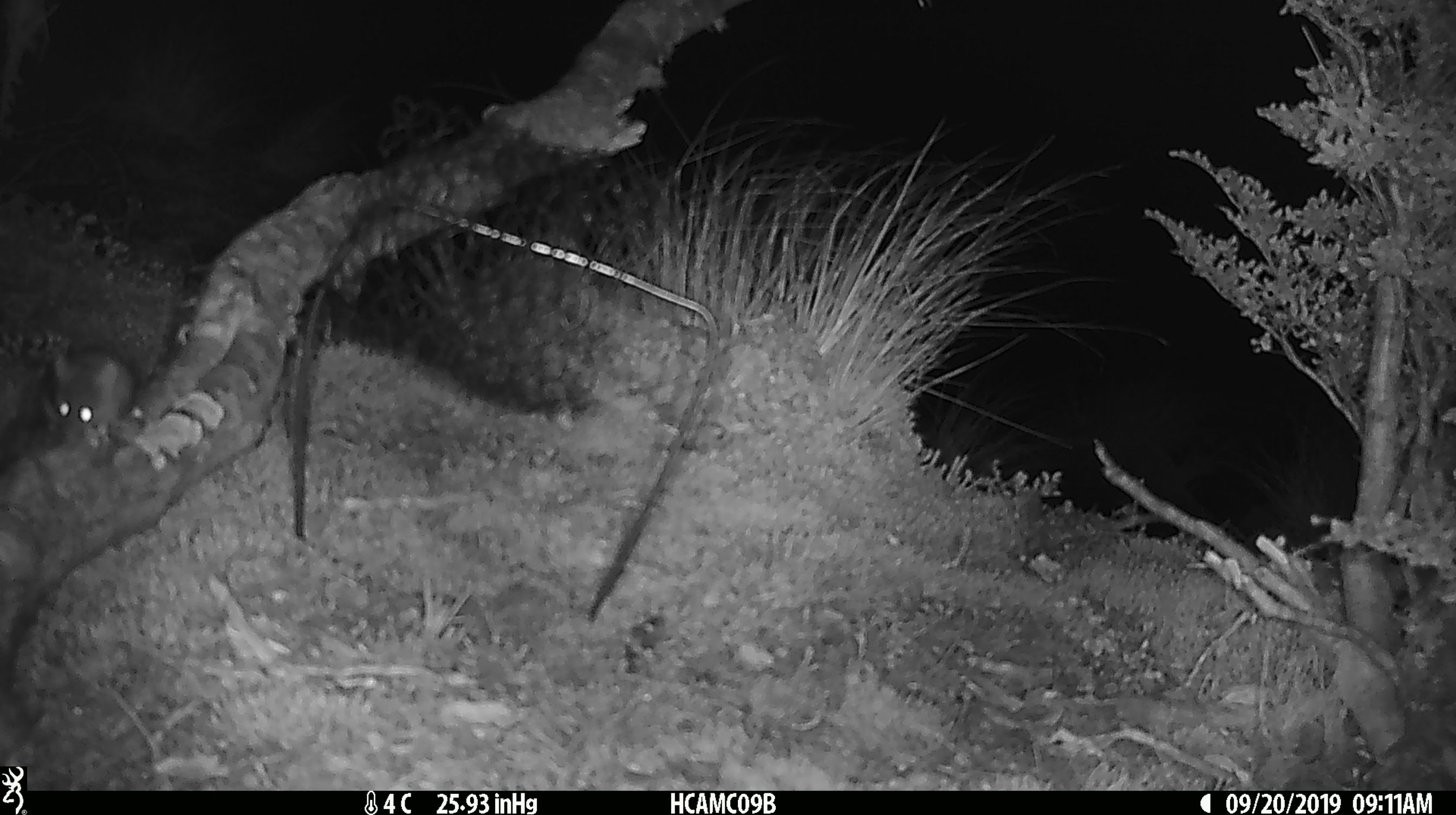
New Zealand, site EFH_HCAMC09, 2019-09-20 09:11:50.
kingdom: Animalia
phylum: Chordata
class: Mammalia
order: Rodentia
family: Muridae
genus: Mus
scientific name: Mus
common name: mouse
Mouse (Mus).